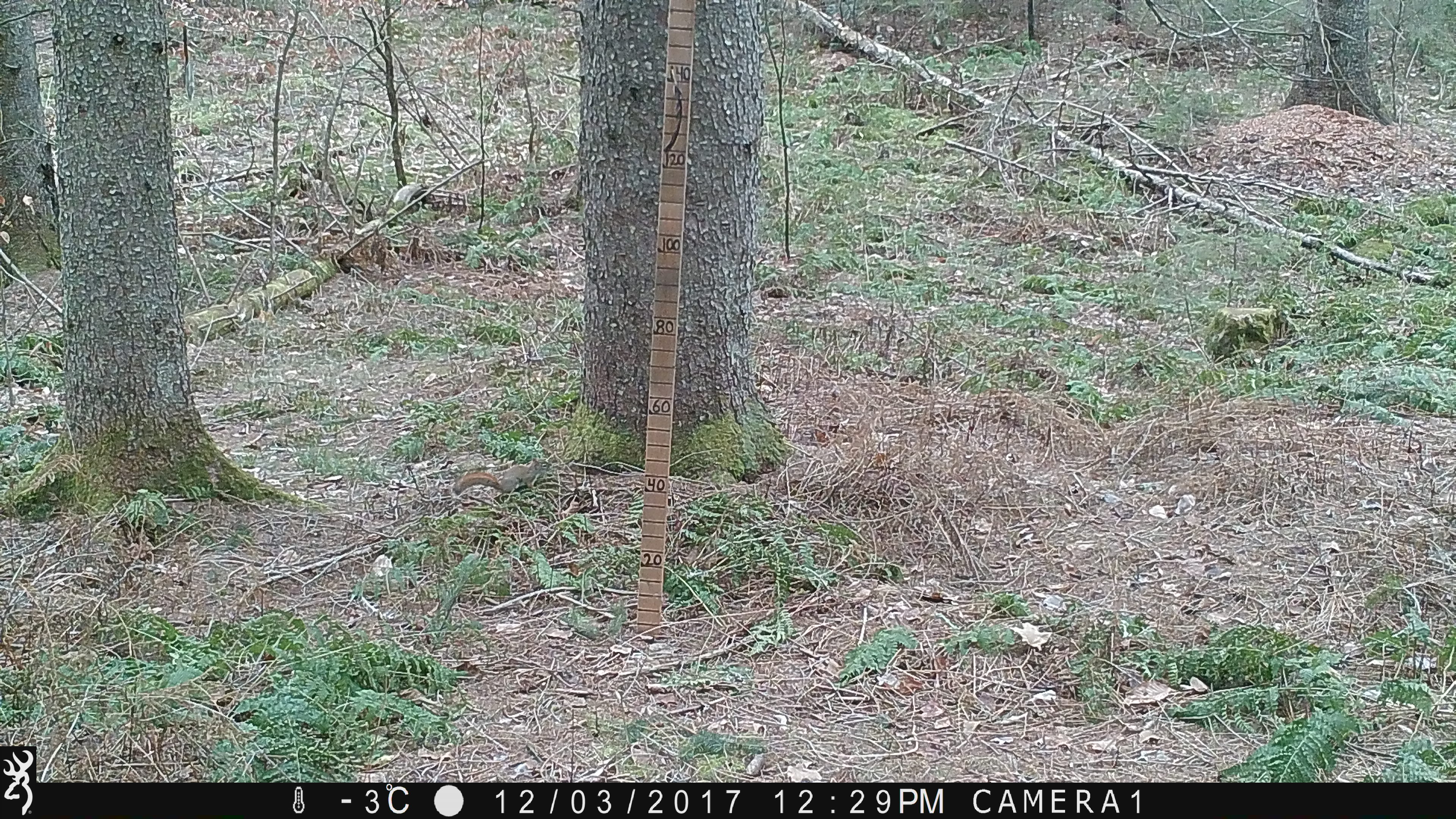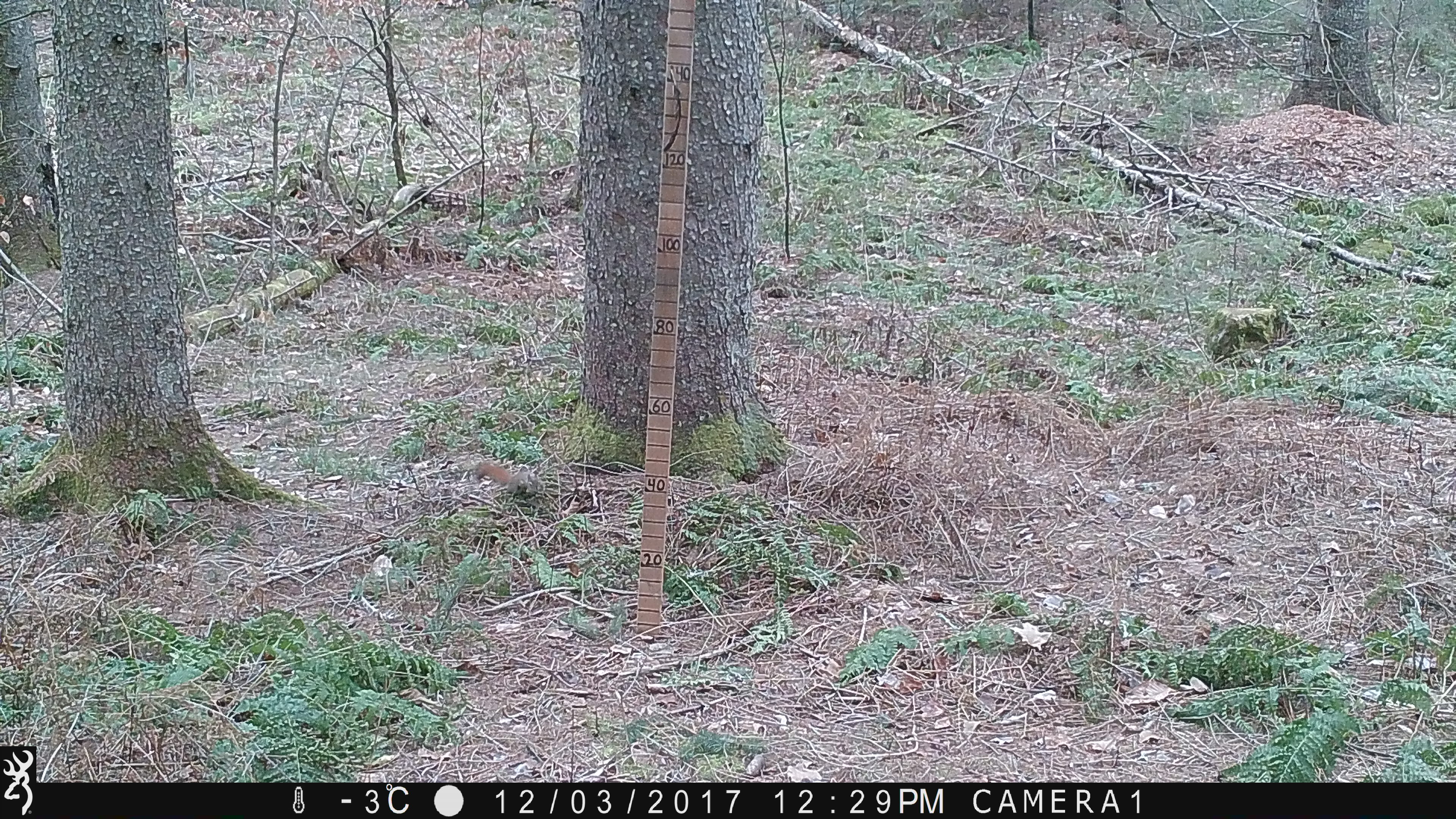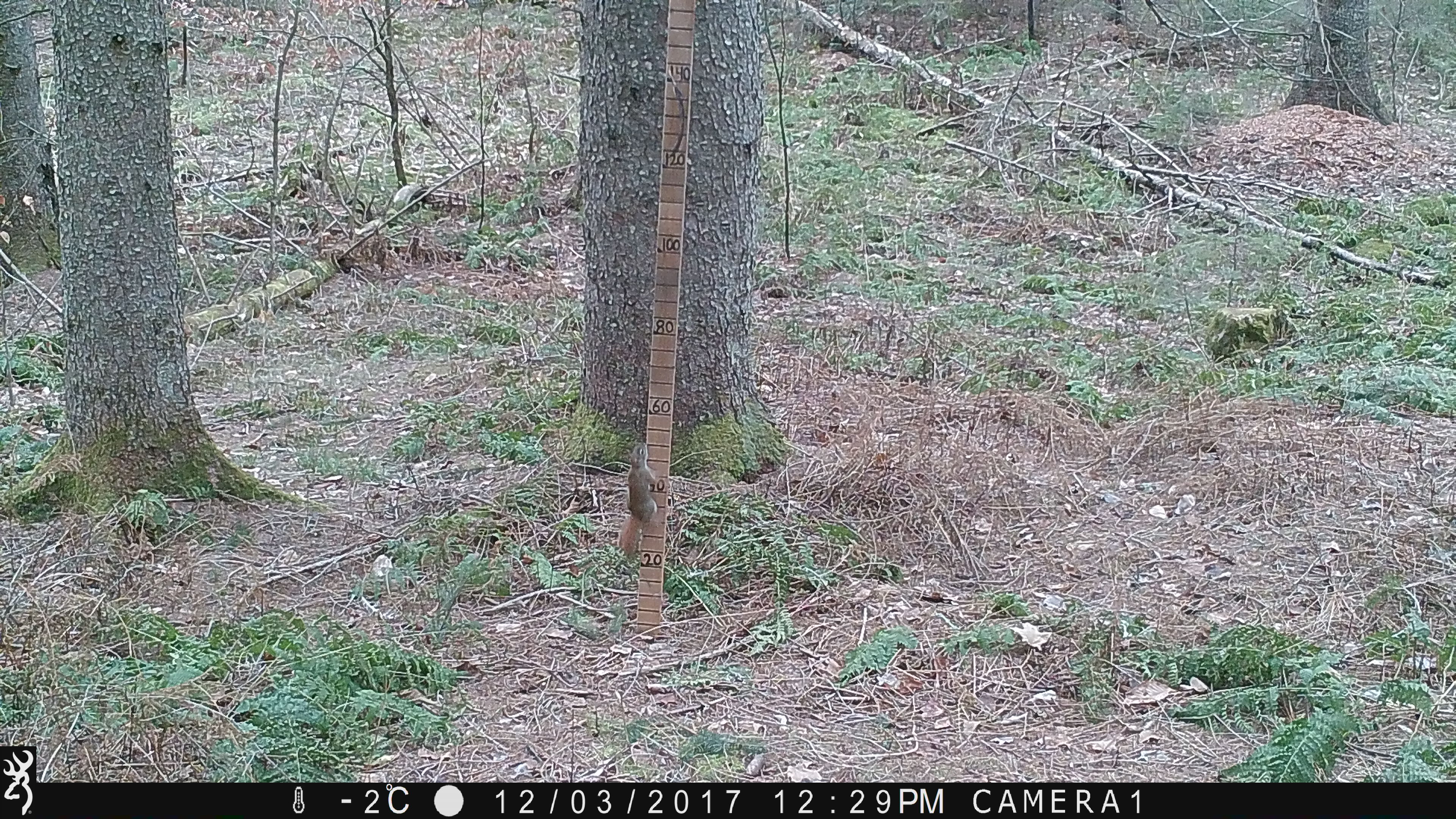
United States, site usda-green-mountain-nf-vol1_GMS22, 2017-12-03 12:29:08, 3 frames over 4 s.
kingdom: Animalia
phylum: Chordata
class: Mammalia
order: Rodentia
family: Sciuridae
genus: Tamiasciurus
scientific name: Tamiasciurus hudsonicus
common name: red squirrel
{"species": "red squirrel (Tamiasciurus hudsonicus)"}